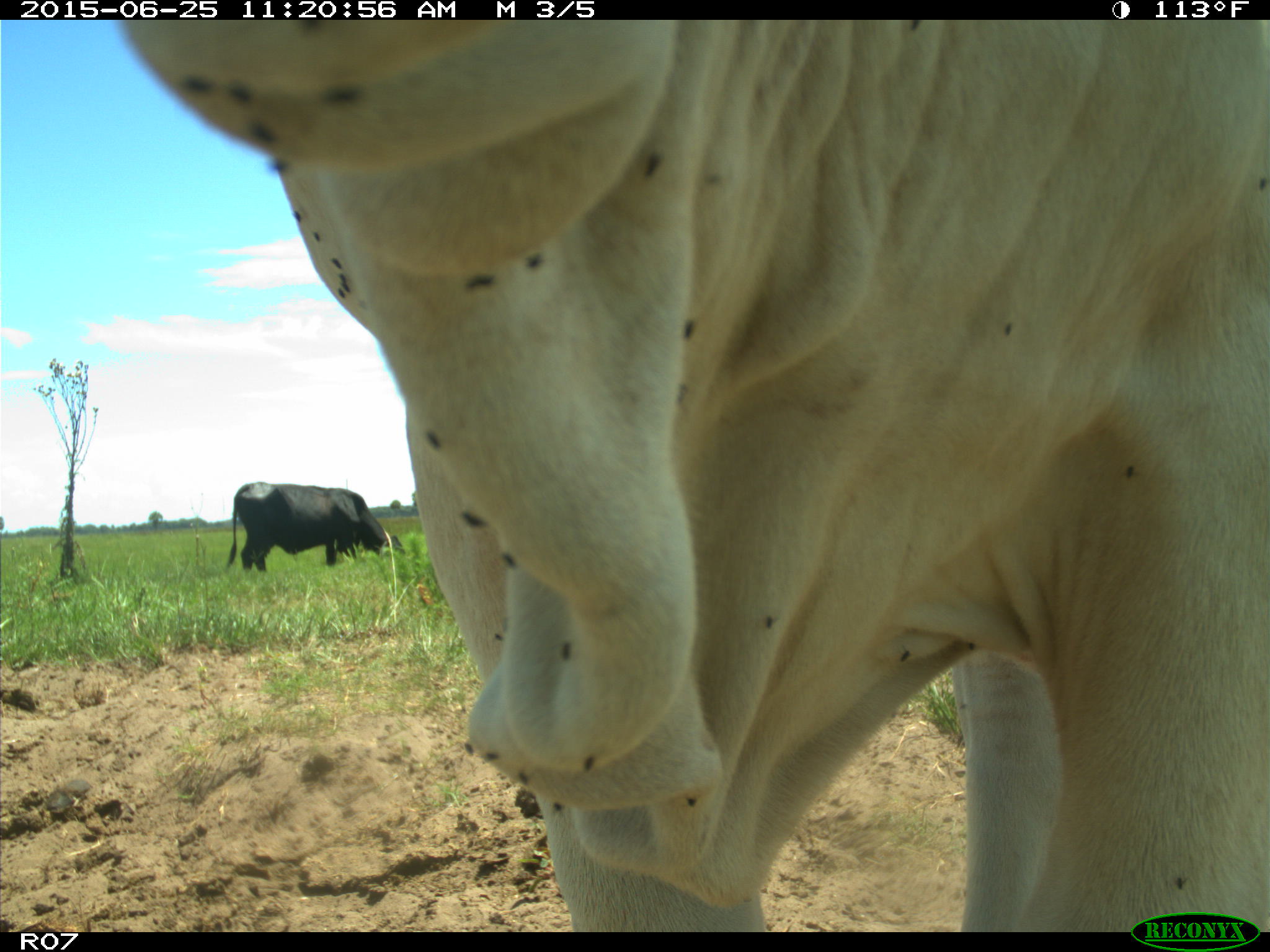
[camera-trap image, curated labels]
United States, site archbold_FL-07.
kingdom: Animalia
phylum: Chordata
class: Mammalia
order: Artiodactyla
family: Bovidae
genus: Bos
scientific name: Bos taurus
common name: domestic cow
Bos taurus (domestic cow).